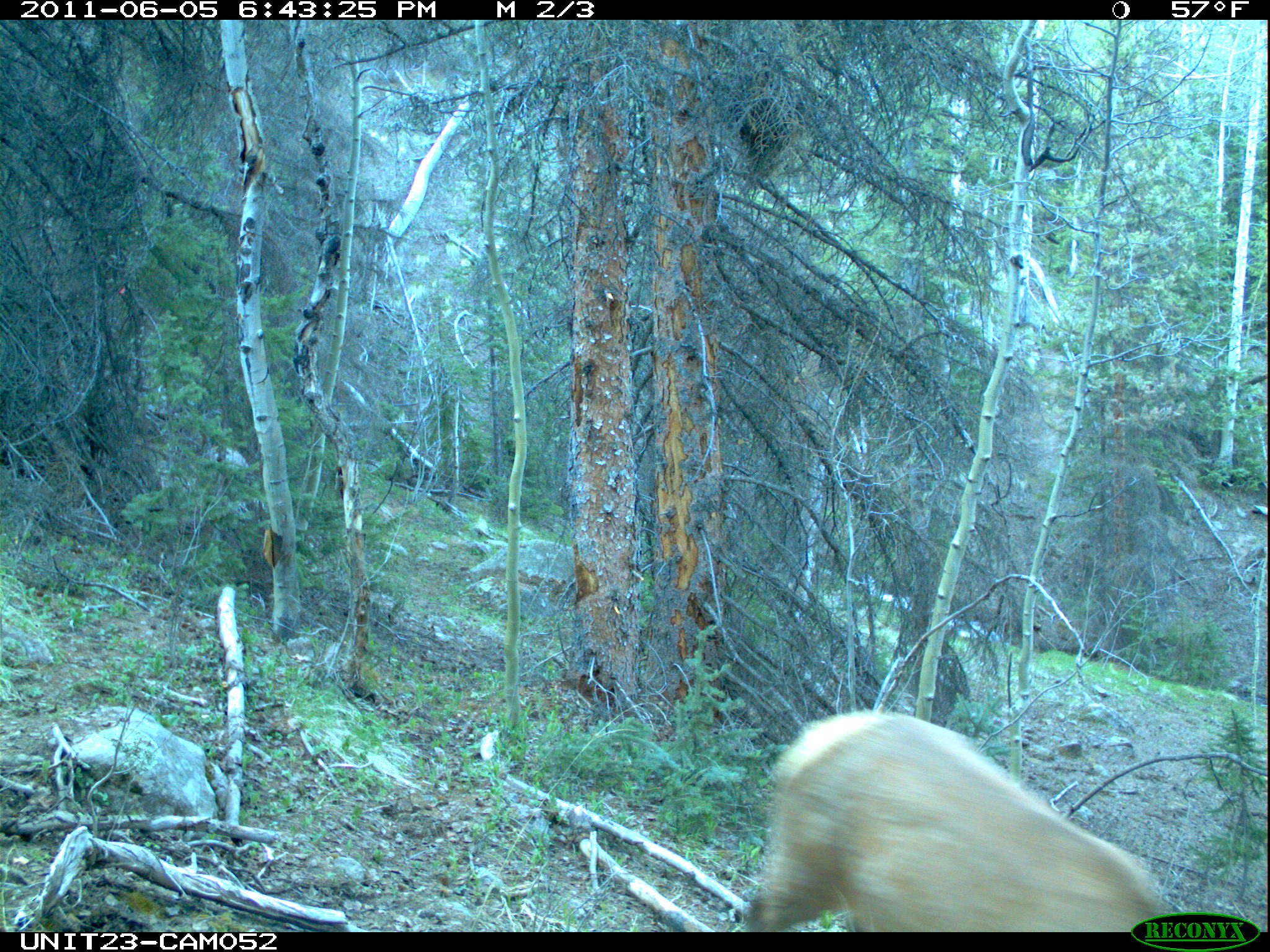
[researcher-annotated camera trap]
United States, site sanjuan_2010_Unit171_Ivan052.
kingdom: Animalia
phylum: Chordata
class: Mammalia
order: Artiodactyla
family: Cervidae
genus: Cervus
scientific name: Cervus elaphus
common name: red deer